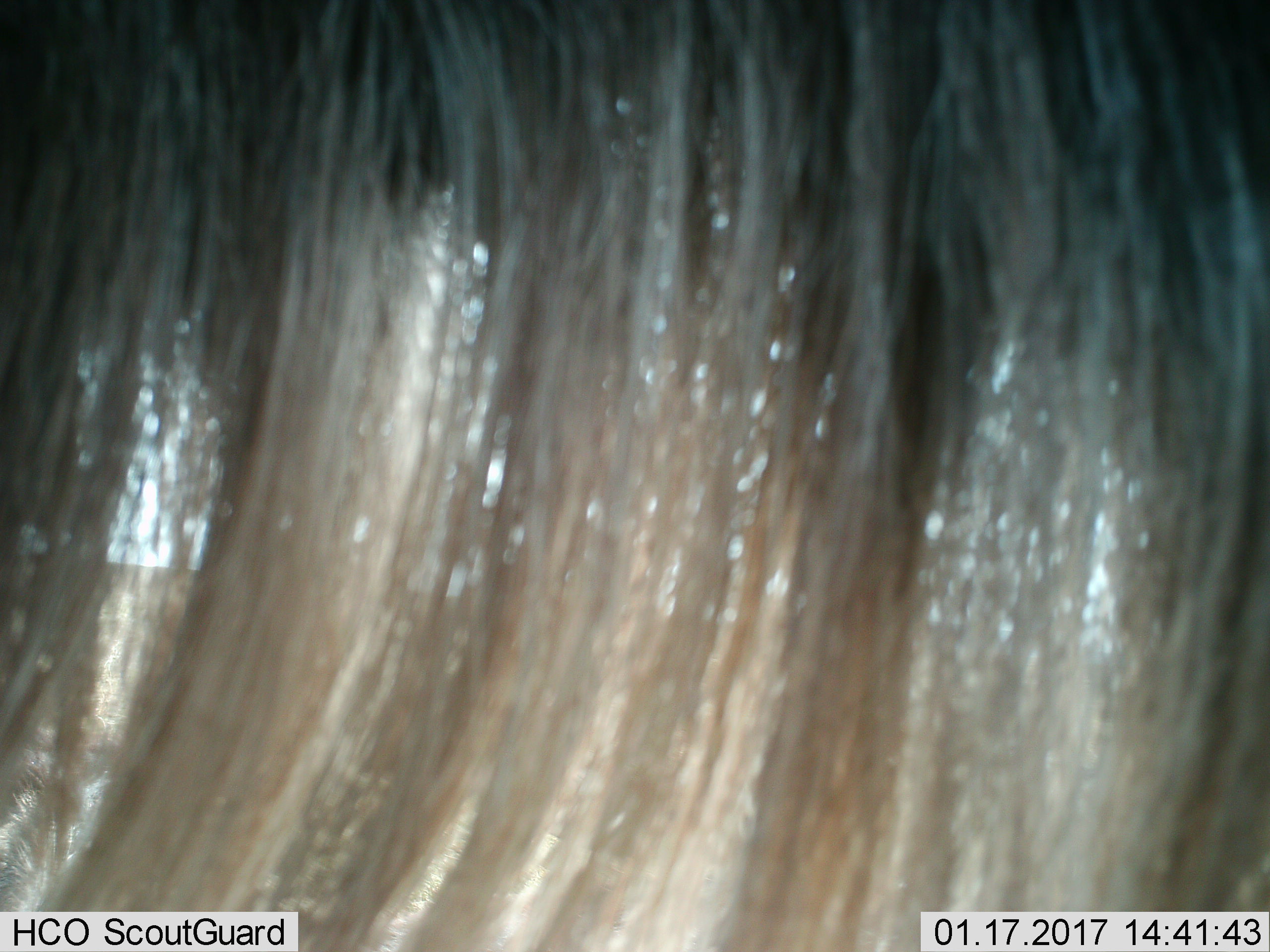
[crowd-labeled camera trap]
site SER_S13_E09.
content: unidentified animal